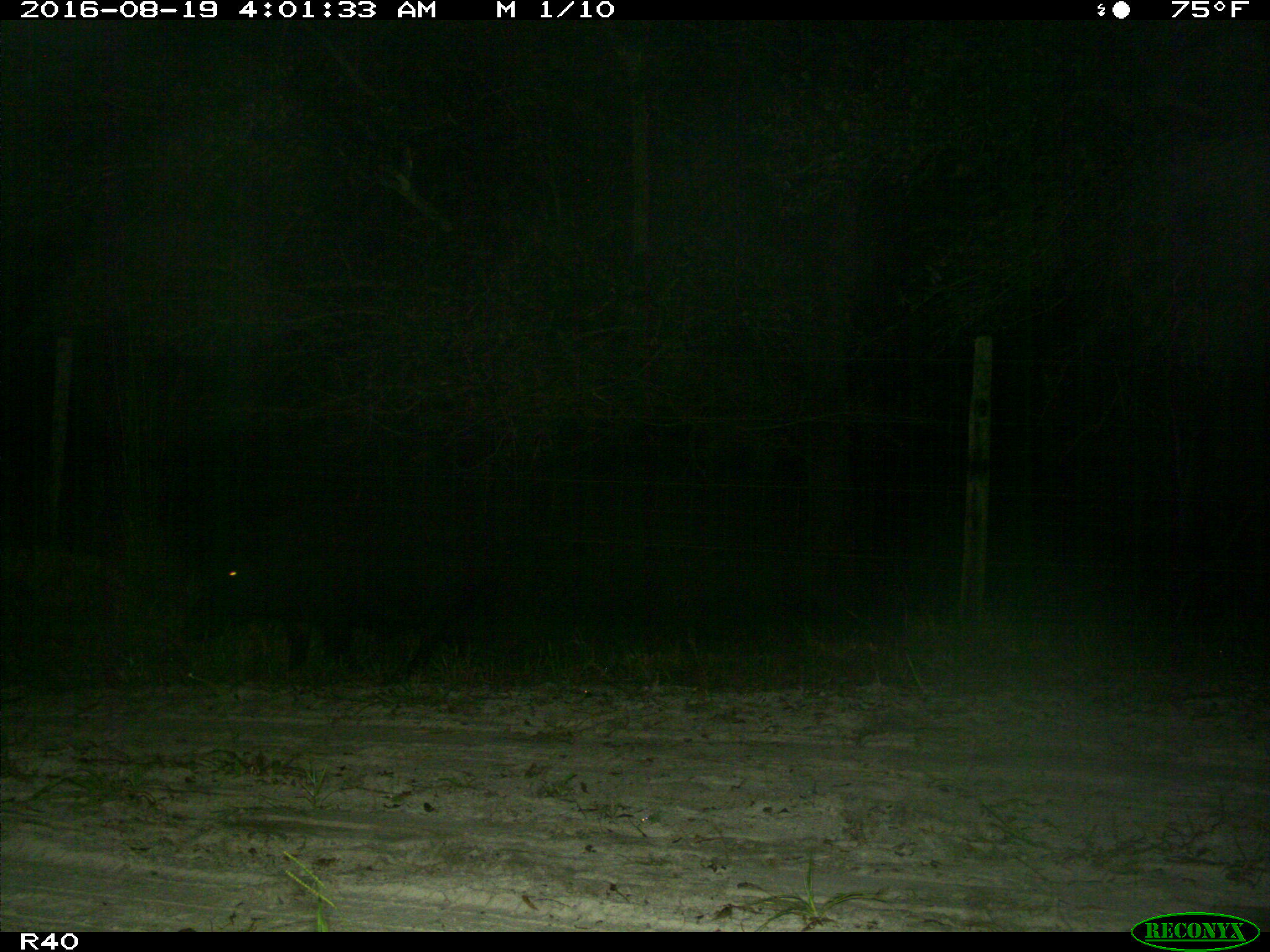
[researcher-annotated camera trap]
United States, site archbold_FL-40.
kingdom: Animalia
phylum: Chordata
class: Mammalia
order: Artiodactyla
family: Suidae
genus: Sus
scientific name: Sus scrofa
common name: wild boar